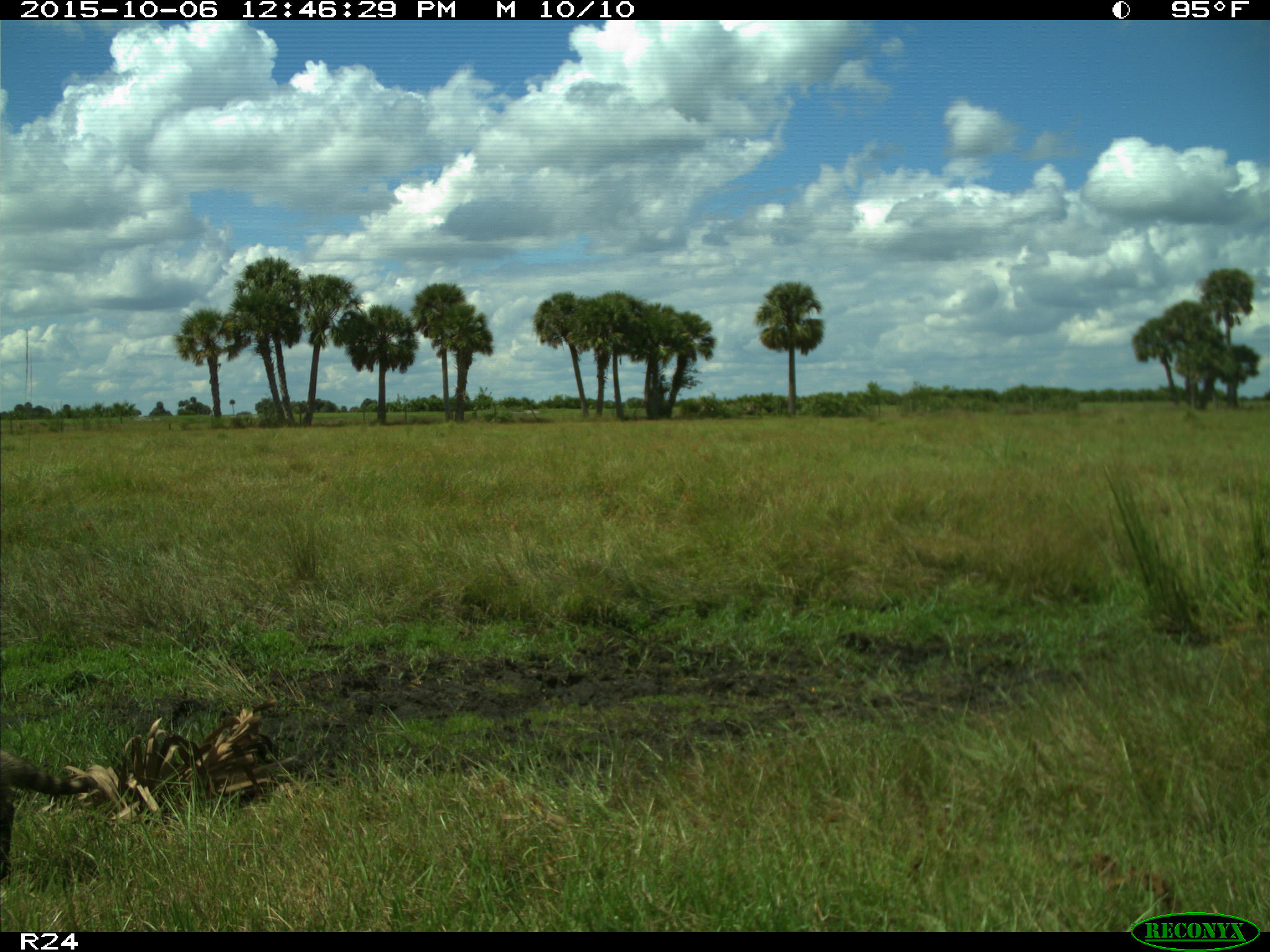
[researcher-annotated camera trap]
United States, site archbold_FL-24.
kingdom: Animalia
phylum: Chordata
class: Mammalia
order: Carnivora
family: Procyonidae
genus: Procyon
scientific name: Procyon lotor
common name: common raccoon